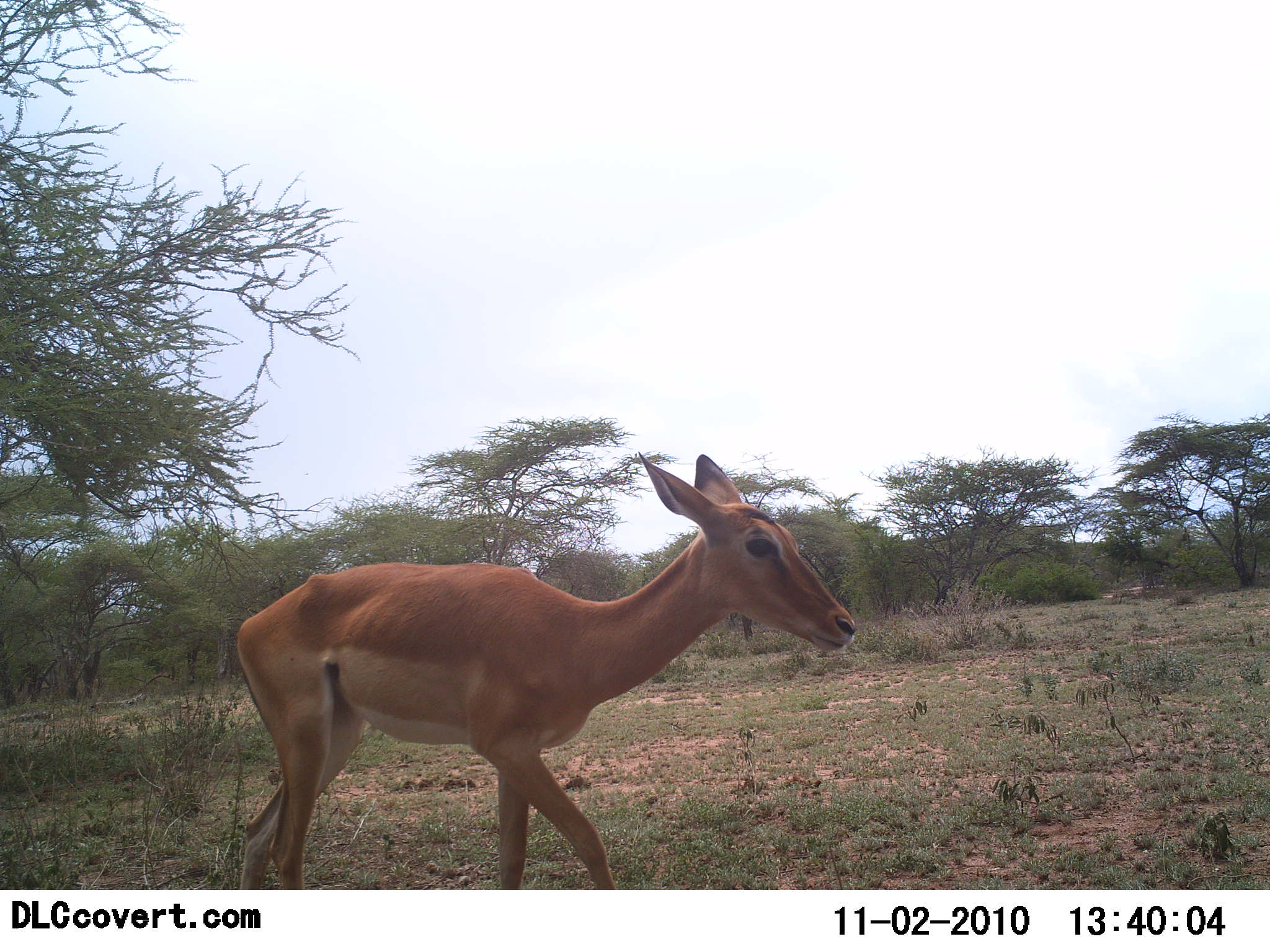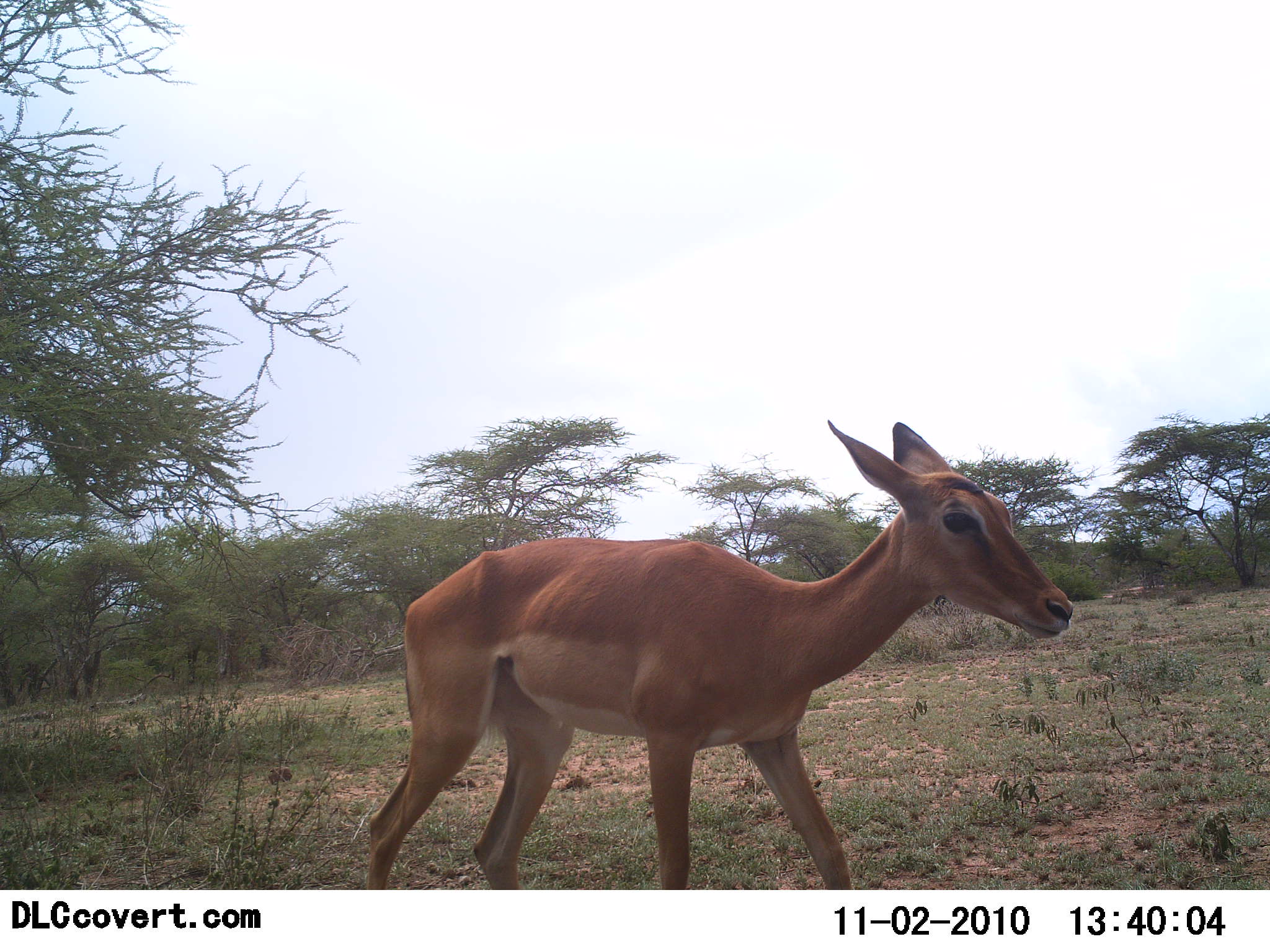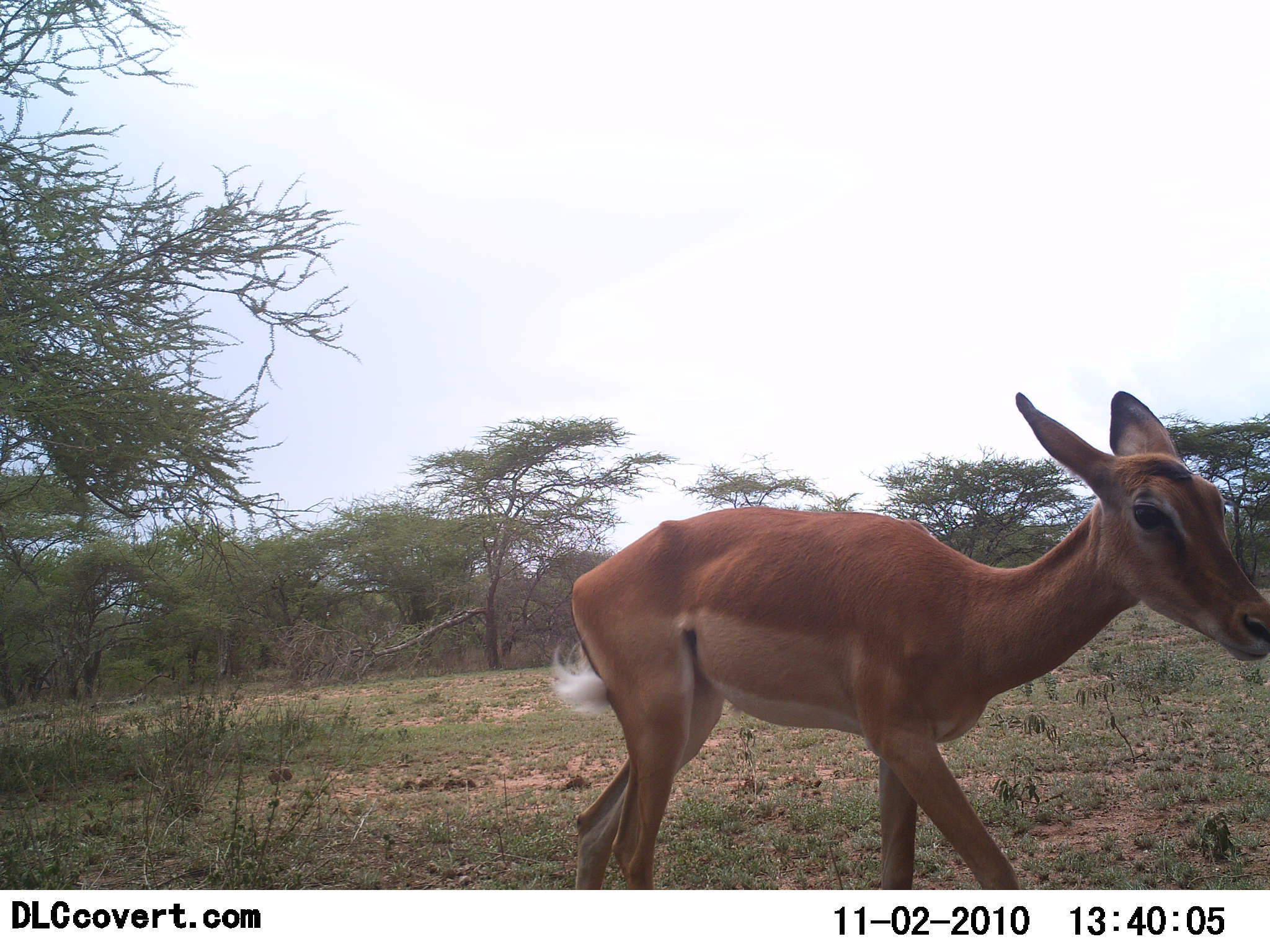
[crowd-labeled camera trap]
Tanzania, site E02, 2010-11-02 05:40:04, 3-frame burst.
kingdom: Animalia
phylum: Chordata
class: Mammalia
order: Artiodactyla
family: Bovidae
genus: Aepyceros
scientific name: Aepyceros melampus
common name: impala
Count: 1.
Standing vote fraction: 22%.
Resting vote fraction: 0%.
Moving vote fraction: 78%.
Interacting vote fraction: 0%.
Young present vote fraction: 0%.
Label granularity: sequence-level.